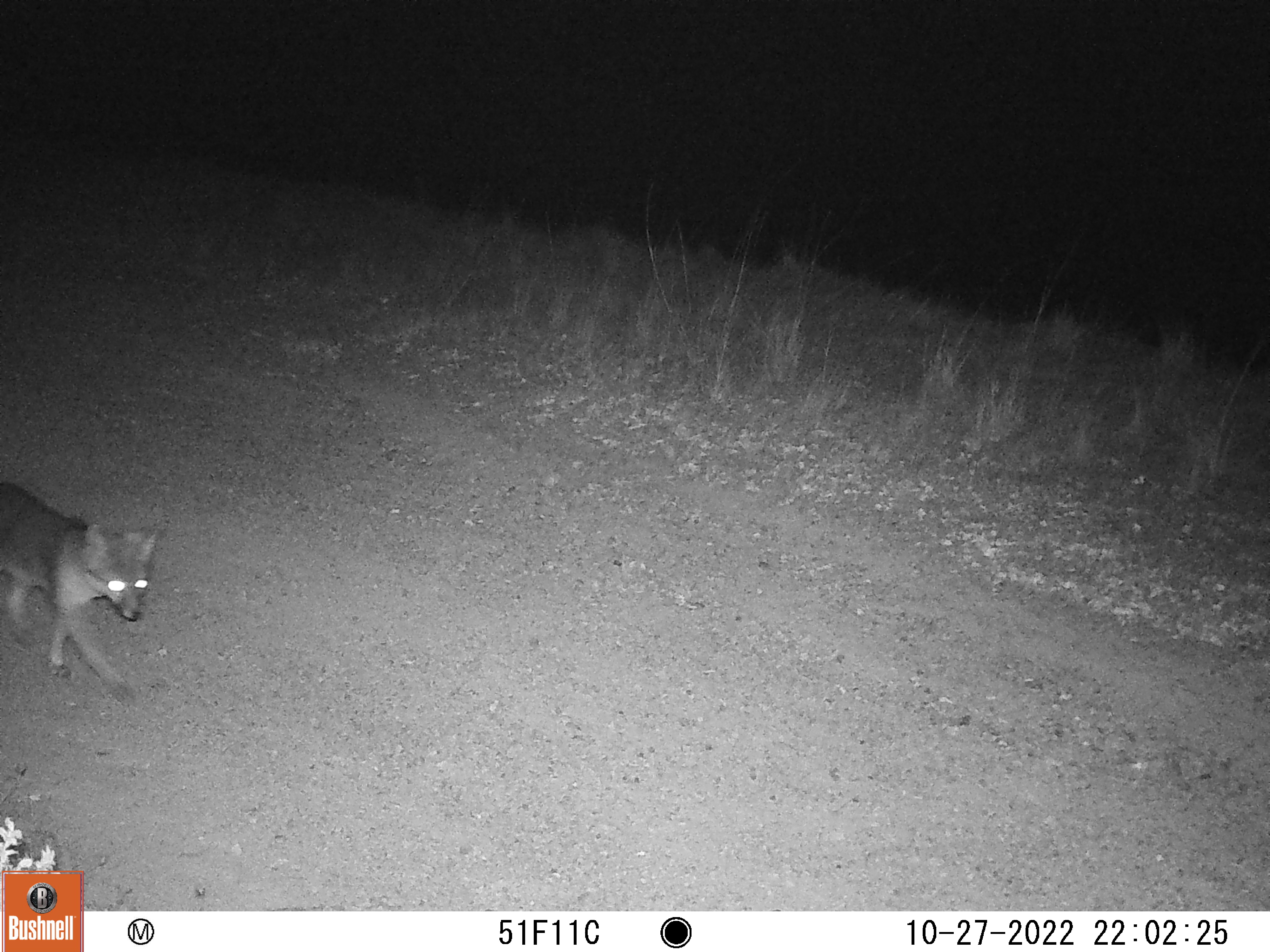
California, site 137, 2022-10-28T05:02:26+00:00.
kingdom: Animalia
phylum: Chordata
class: Mammalia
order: Carnivora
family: Canidae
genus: Urocyon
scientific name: Urocyon cinereoargenteus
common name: gray fox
Gray fox (Urocyon cinereoargenteus).